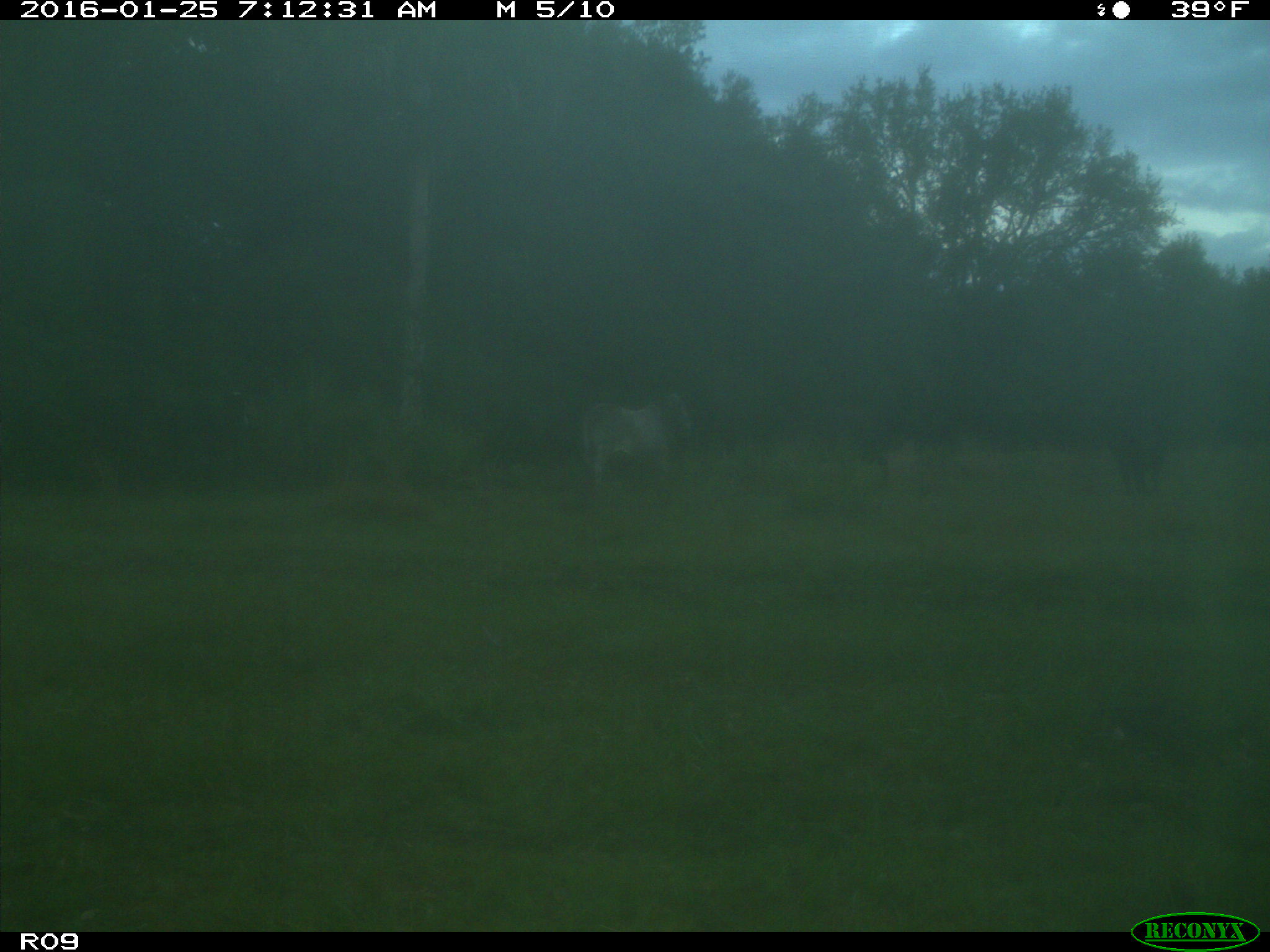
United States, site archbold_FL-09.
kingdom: Animalia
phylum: Chordata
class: Mammalia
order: Artiodactyla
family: Bovidae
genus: Bos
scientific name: Bos taurus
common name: domestic cow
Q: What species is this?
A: Bos taurus (domestic cow).